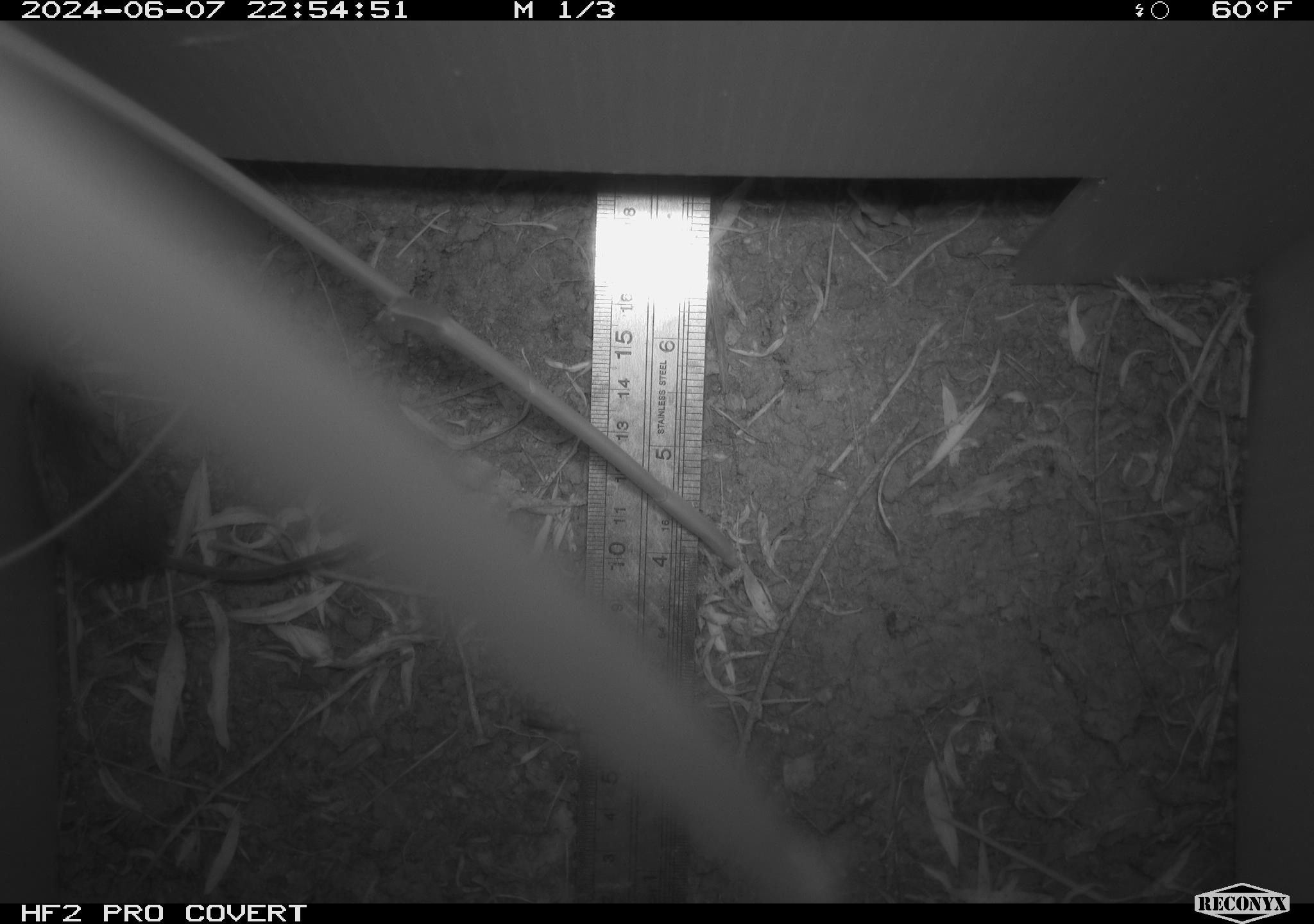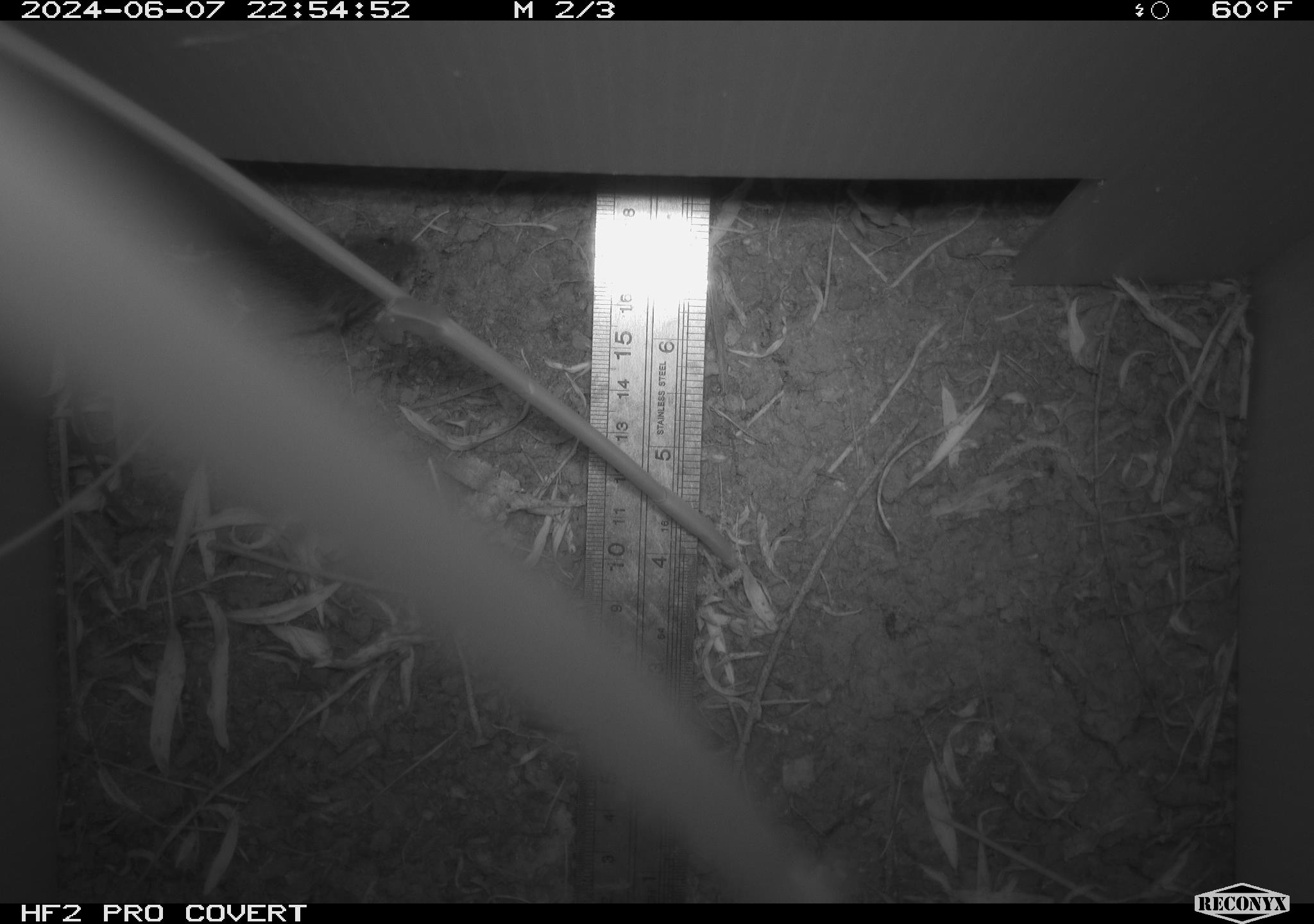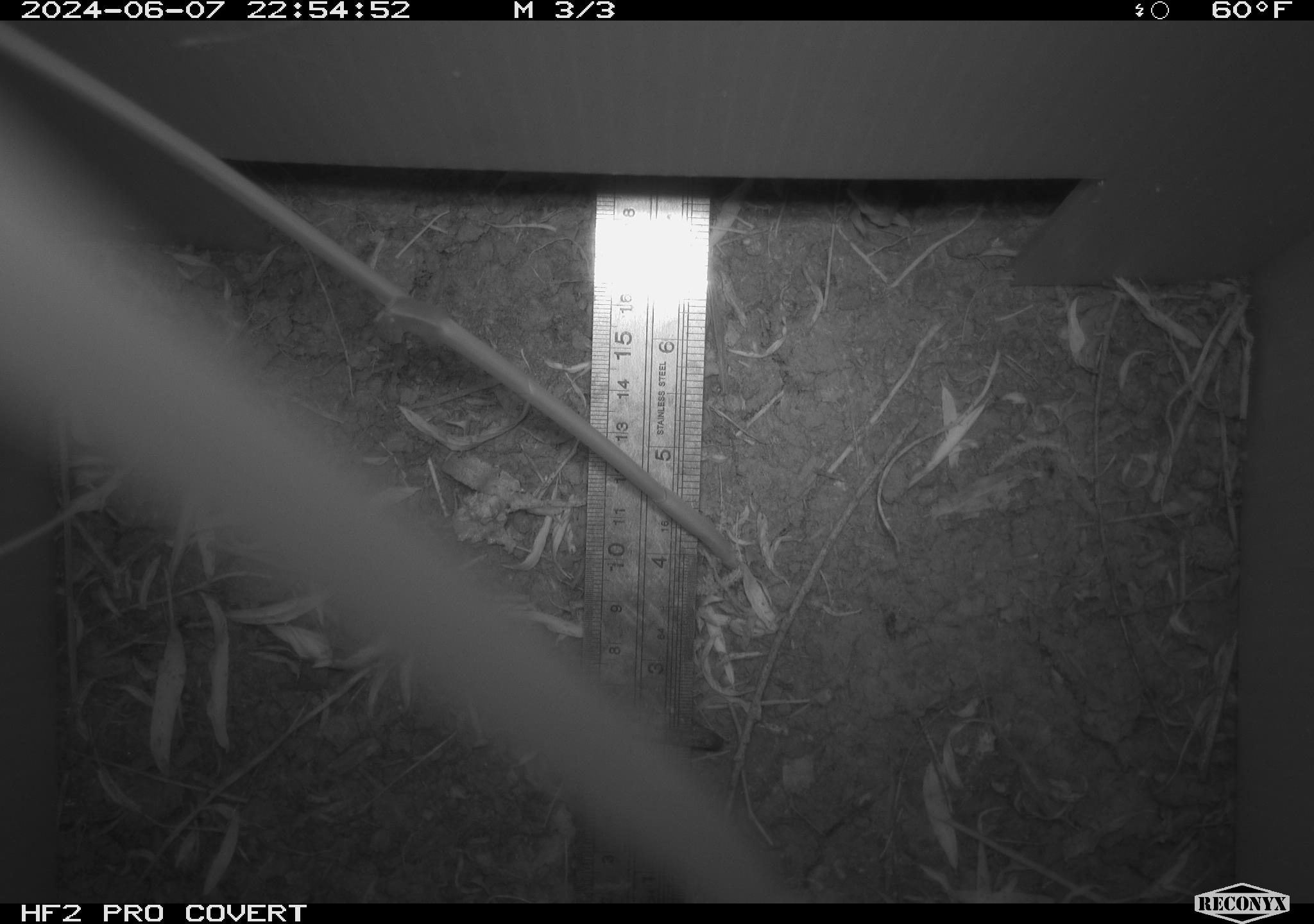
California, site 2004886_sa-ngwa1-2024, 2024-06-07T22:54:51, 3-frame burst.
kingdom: Animalia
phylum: Chordata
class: Mammalia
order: Rodentia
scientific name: Rodentia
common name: mouse species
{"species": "mouse species (Rodentia)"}